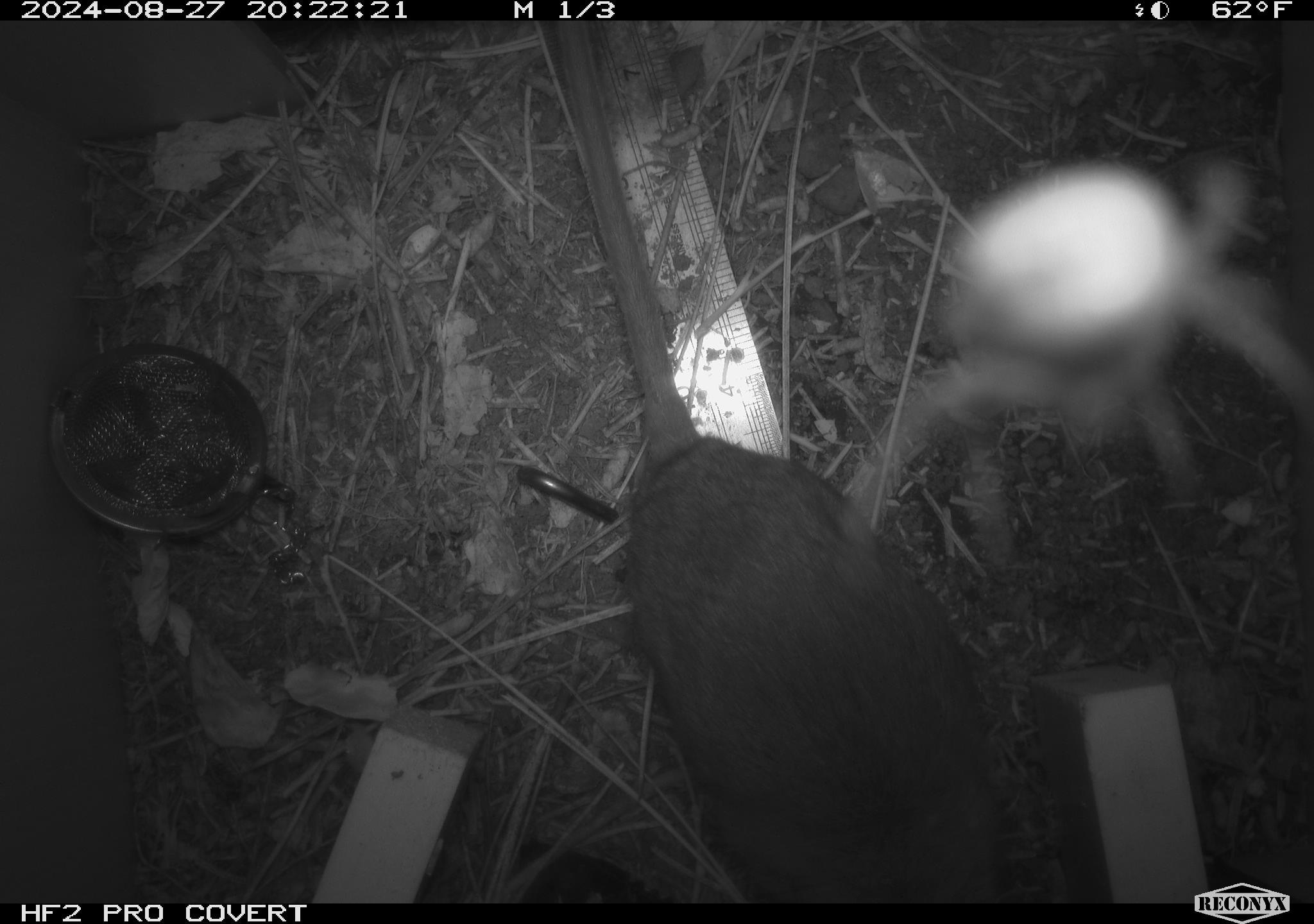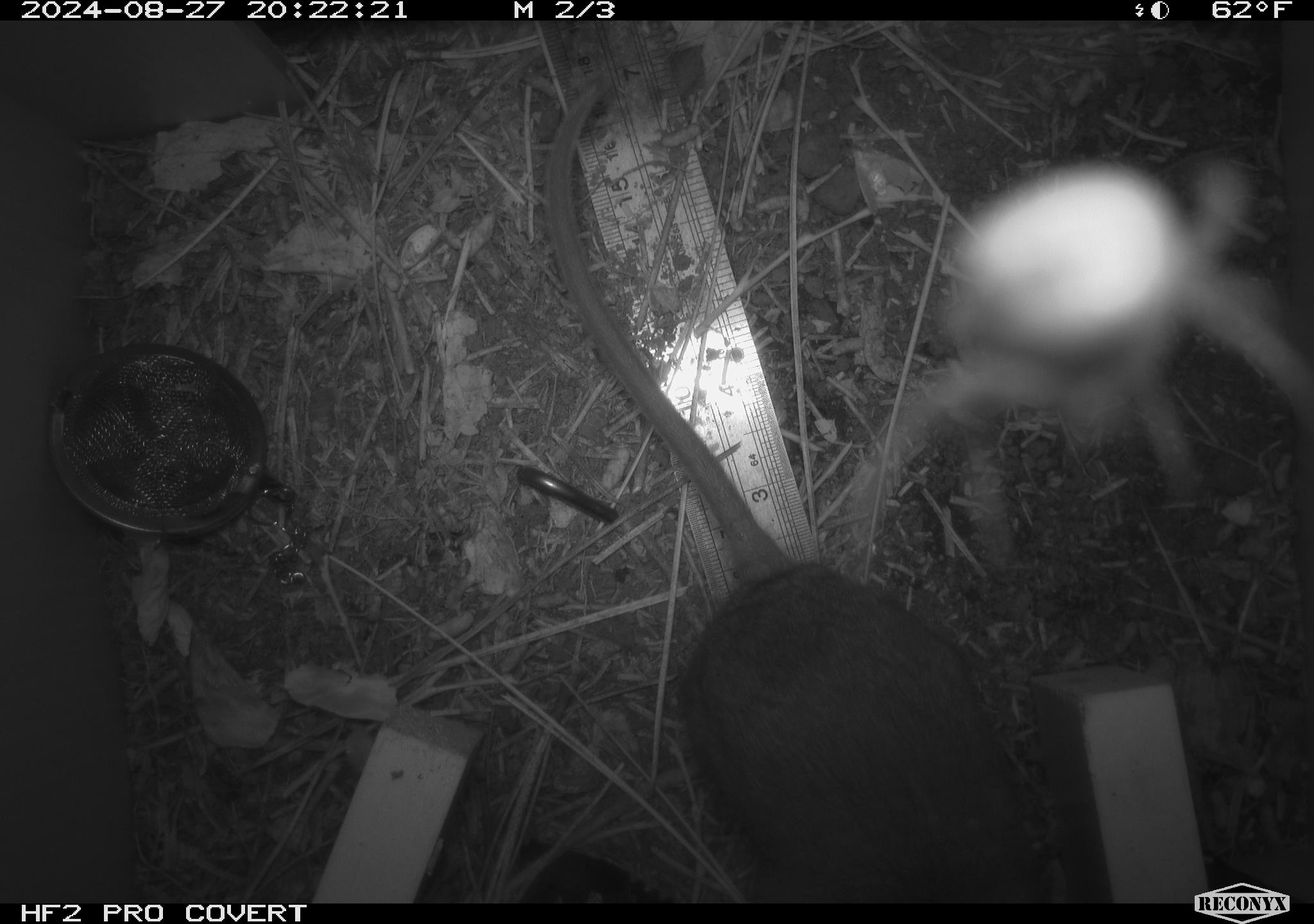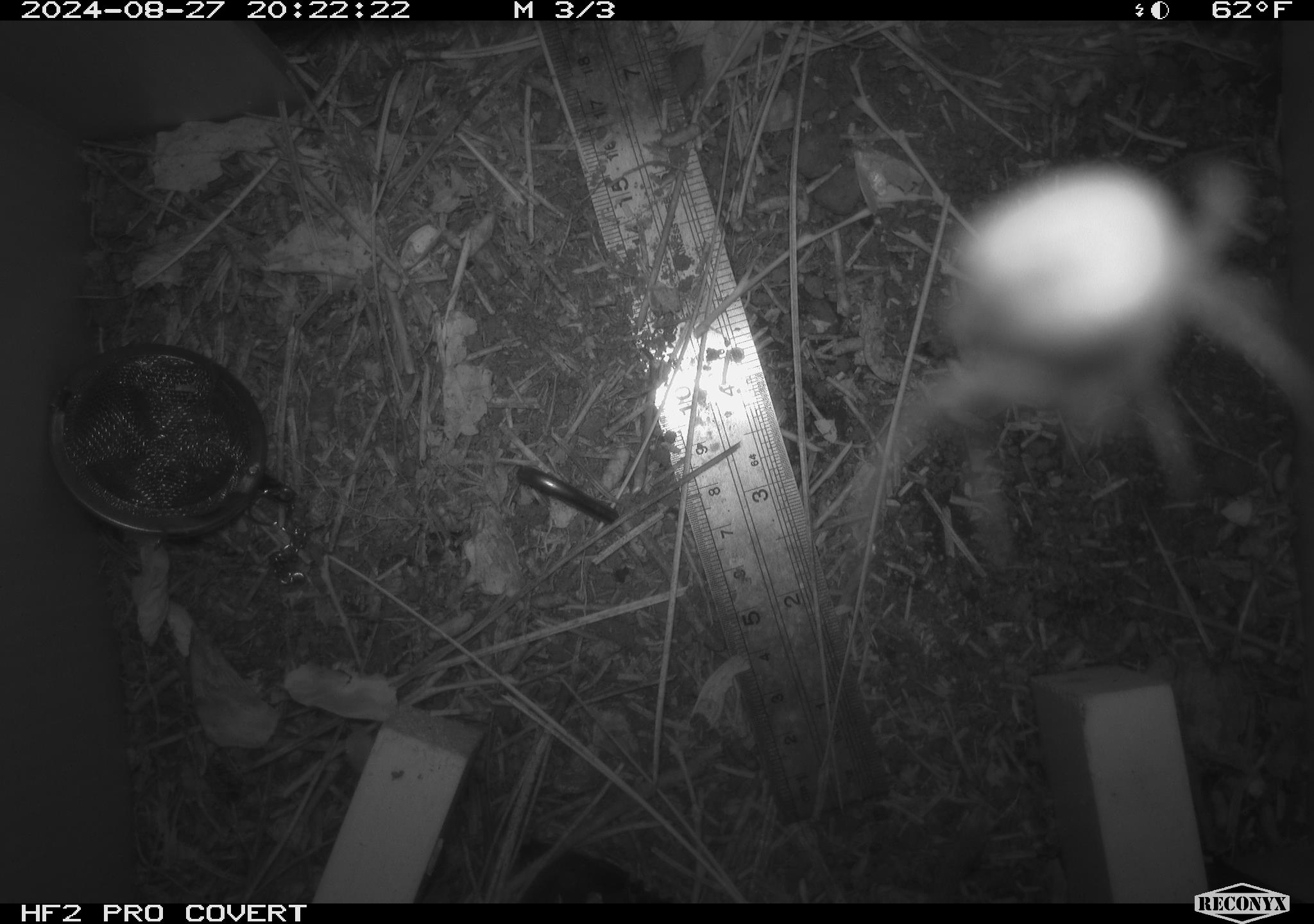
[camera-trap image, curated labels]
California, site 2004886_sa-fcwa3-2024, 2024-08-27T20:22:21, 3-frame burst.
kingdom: Animalia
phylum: Chordata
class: Mammalia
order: Rodentia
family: Cricetidae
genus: Neotoma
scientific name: Neotoma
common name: pack rat or woodrat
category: neotoma species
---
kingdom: Animalia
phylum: Arthropoda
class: Arachnida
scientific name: Arachnida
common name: arachnids